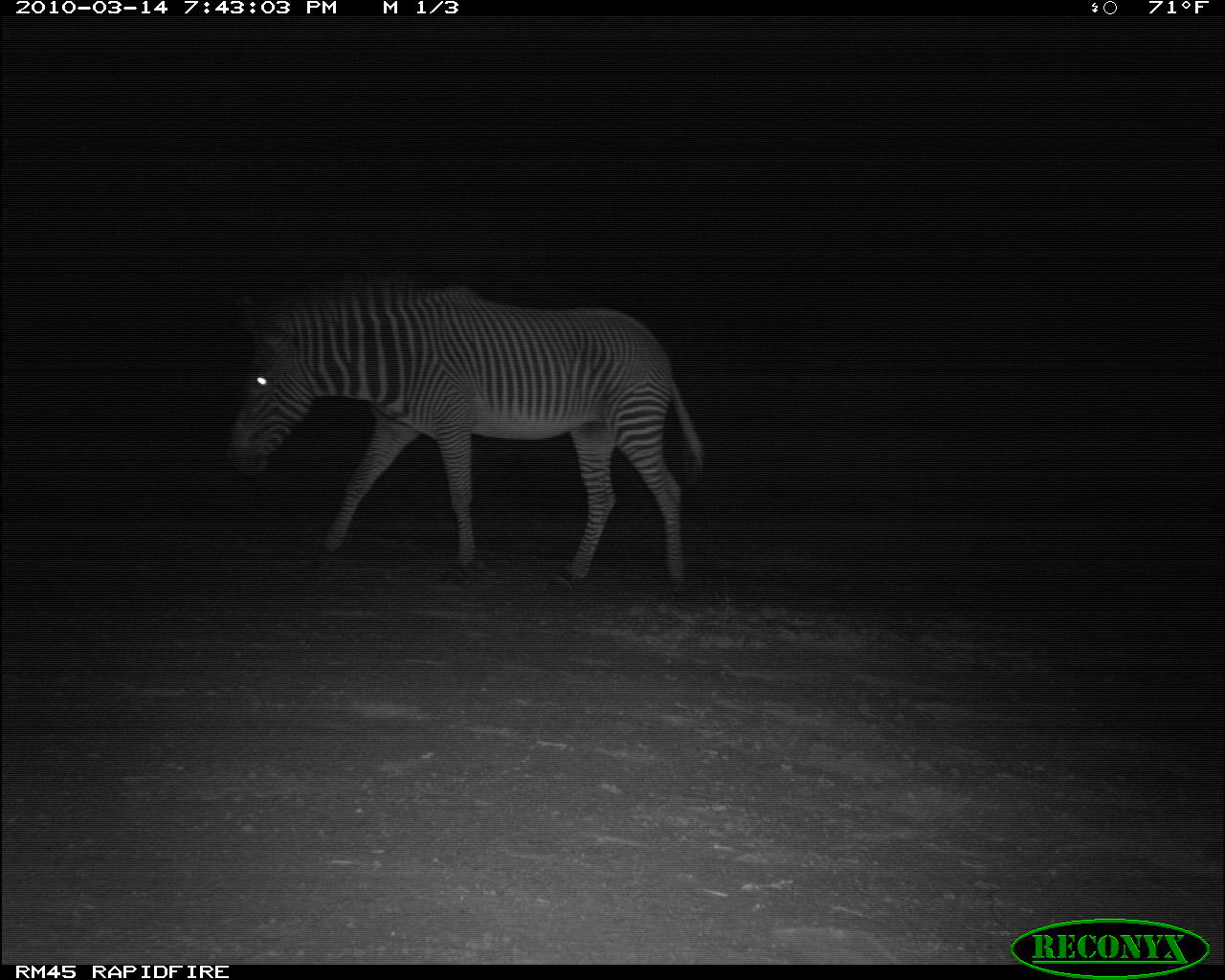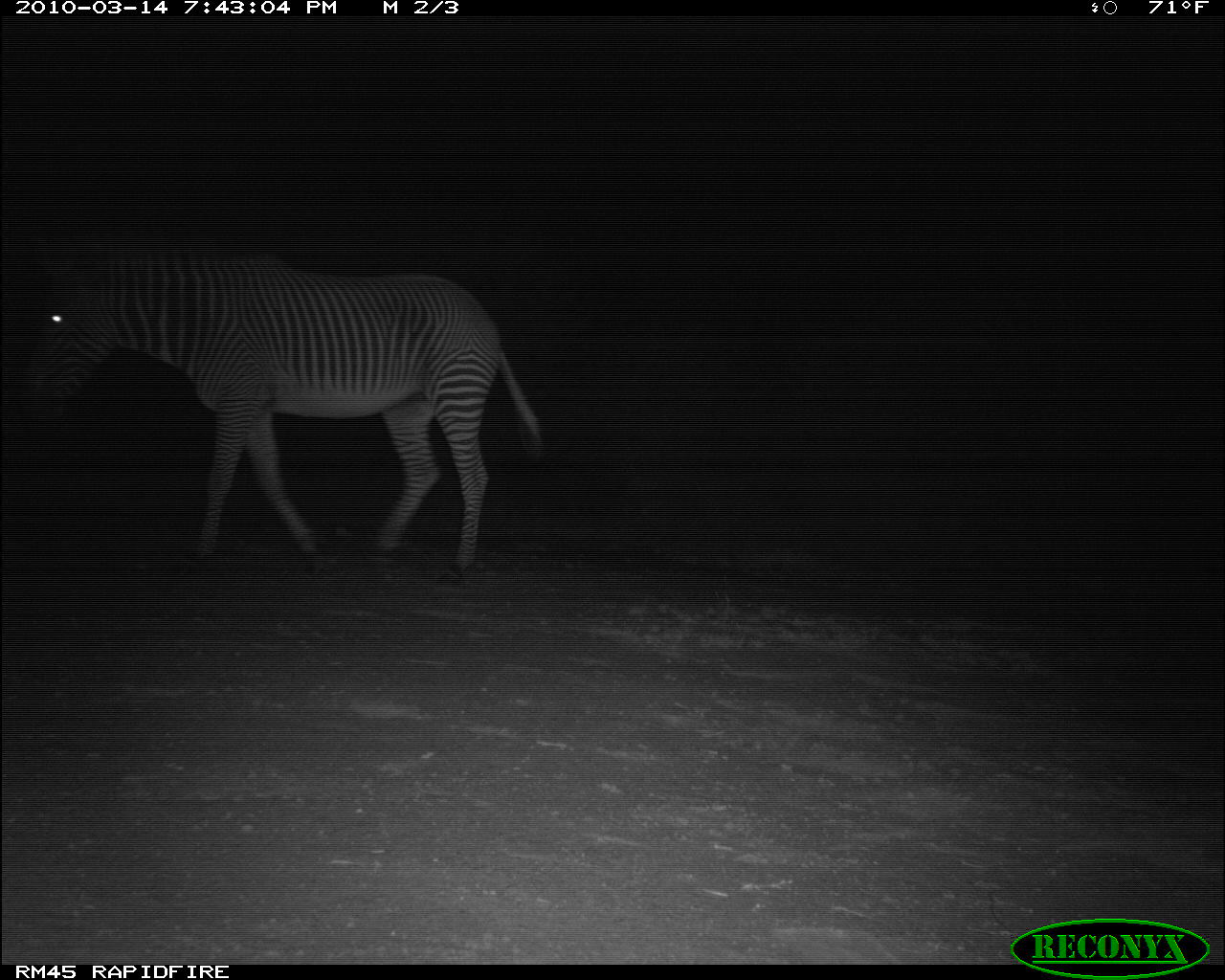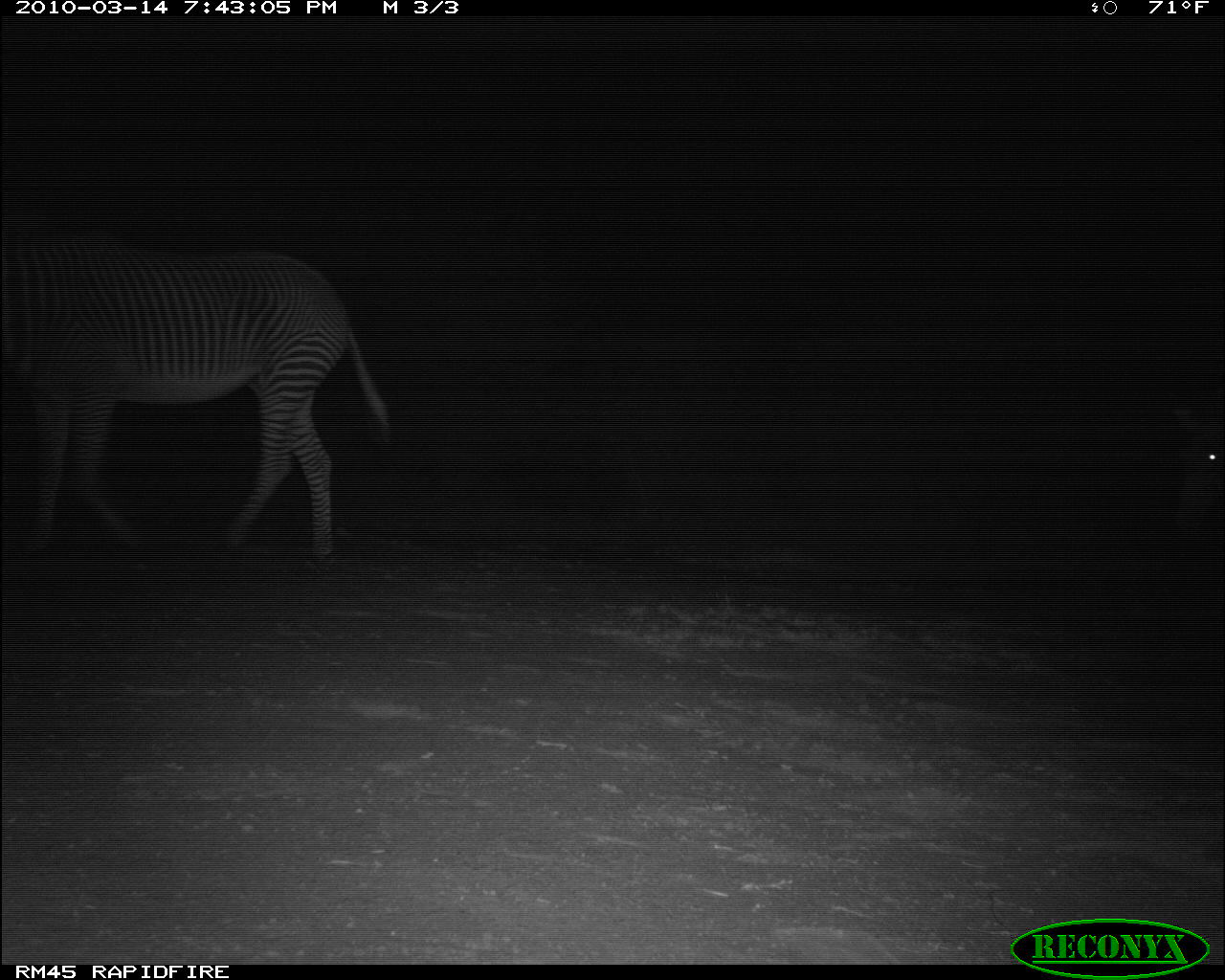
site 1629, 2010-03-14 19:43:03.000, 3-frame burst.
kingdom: Animalia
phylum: Chordata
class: Mammalia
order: Perissodactyla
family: Equidae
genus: Equus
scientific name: Equus grevyi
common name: grévy's zebra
Equus grevyi (grévy's zebra), count 1.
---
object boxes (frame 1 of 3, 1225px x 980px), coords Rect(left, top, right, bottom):
equus grevyi: Rect(225, 270, 705, 596)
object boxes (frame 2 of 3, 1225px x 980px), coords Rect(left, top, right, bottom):
equus grevyi: Rect(20, 230, 548, 579)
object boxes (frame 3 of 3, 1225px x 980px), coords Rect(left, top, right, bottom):
equus grevyi: Rect(0, 202, 393, 571); Rect(1159, 398, 1225, 525)